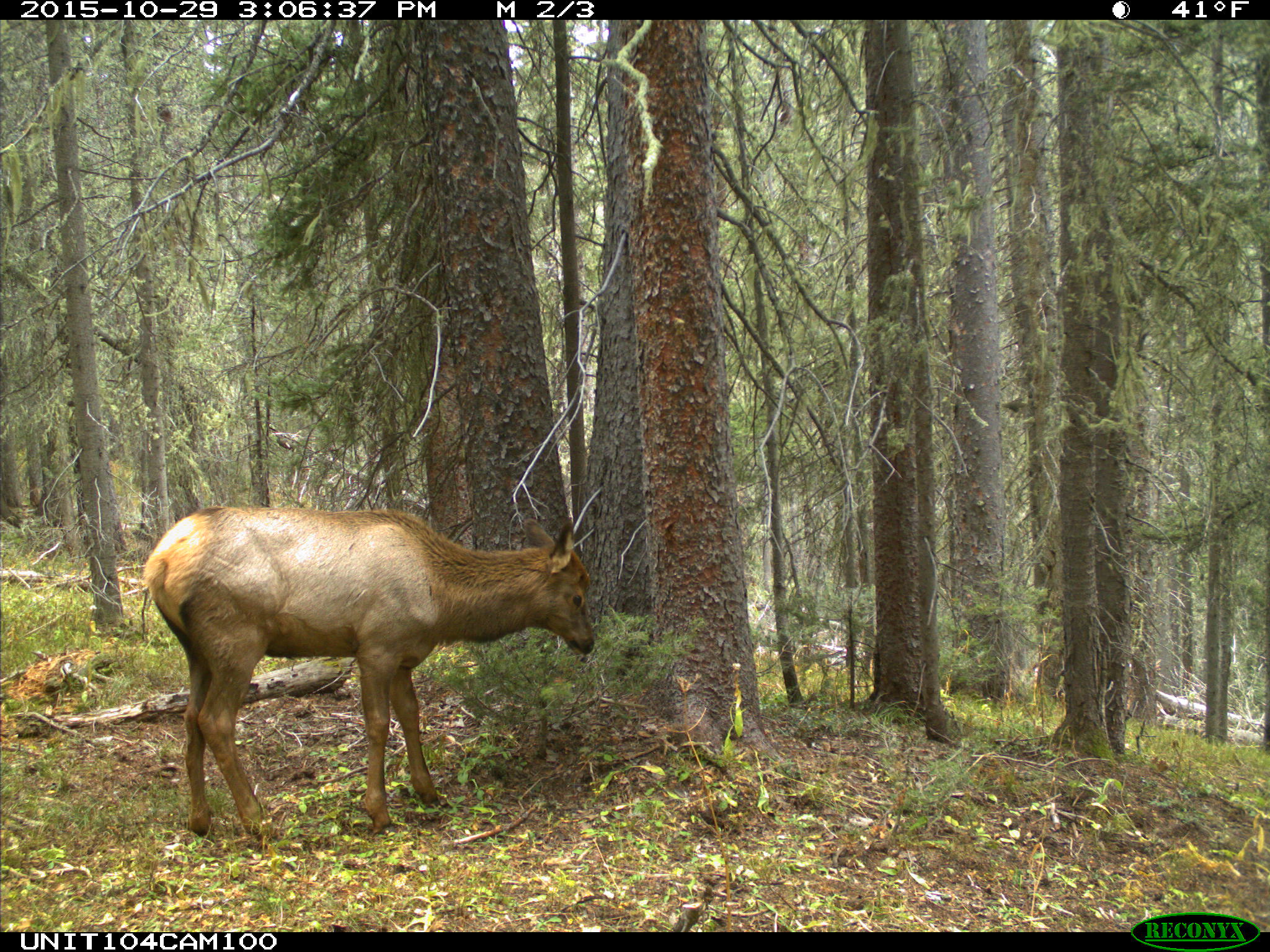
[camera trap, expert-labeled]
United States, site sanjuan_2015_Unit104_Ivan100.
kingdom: Animalia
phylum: Chordata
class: Mammalia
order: Artiodactyla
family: Cervidae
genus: Cervus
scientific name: Cervus elaphus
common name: red deer